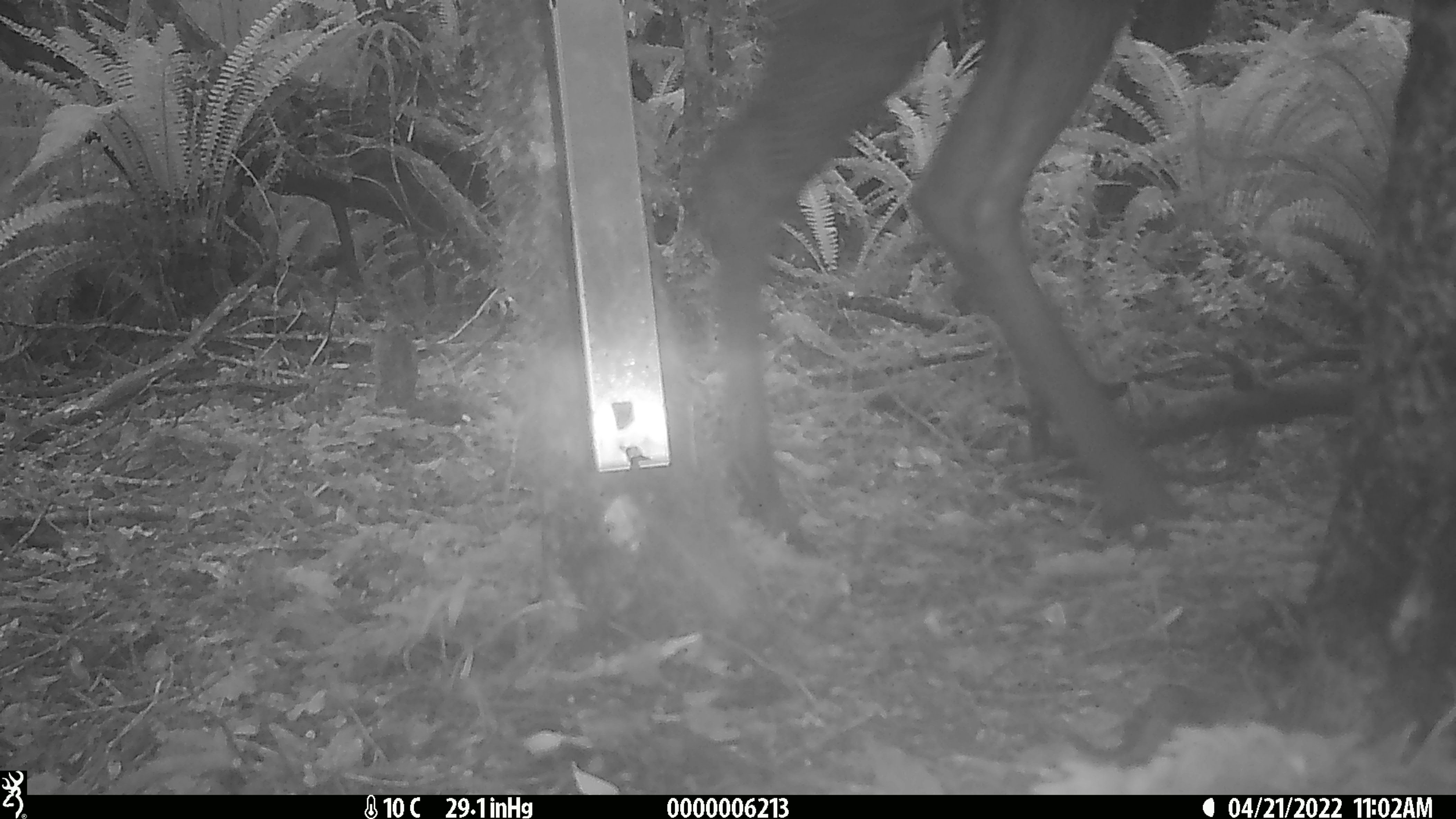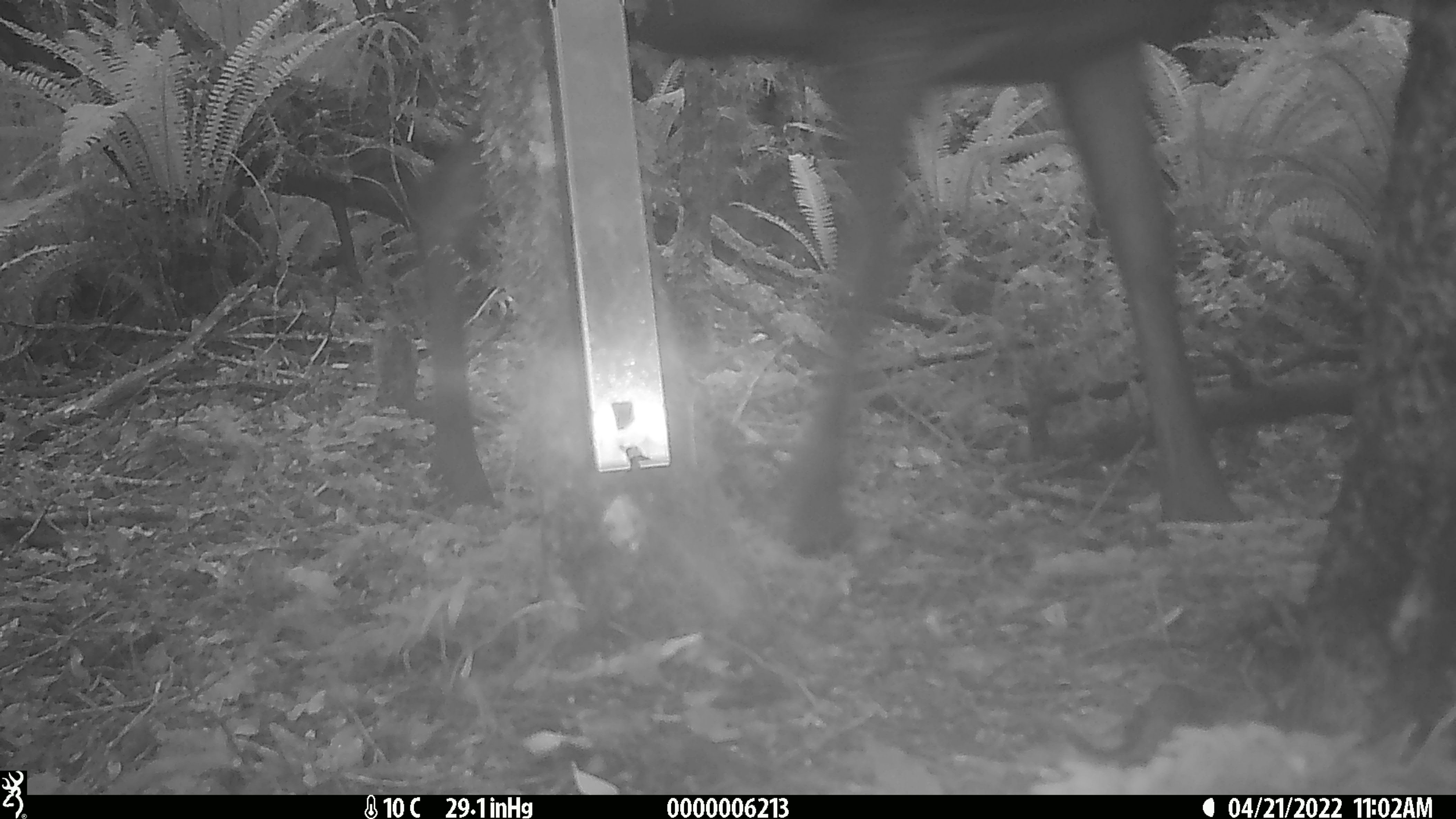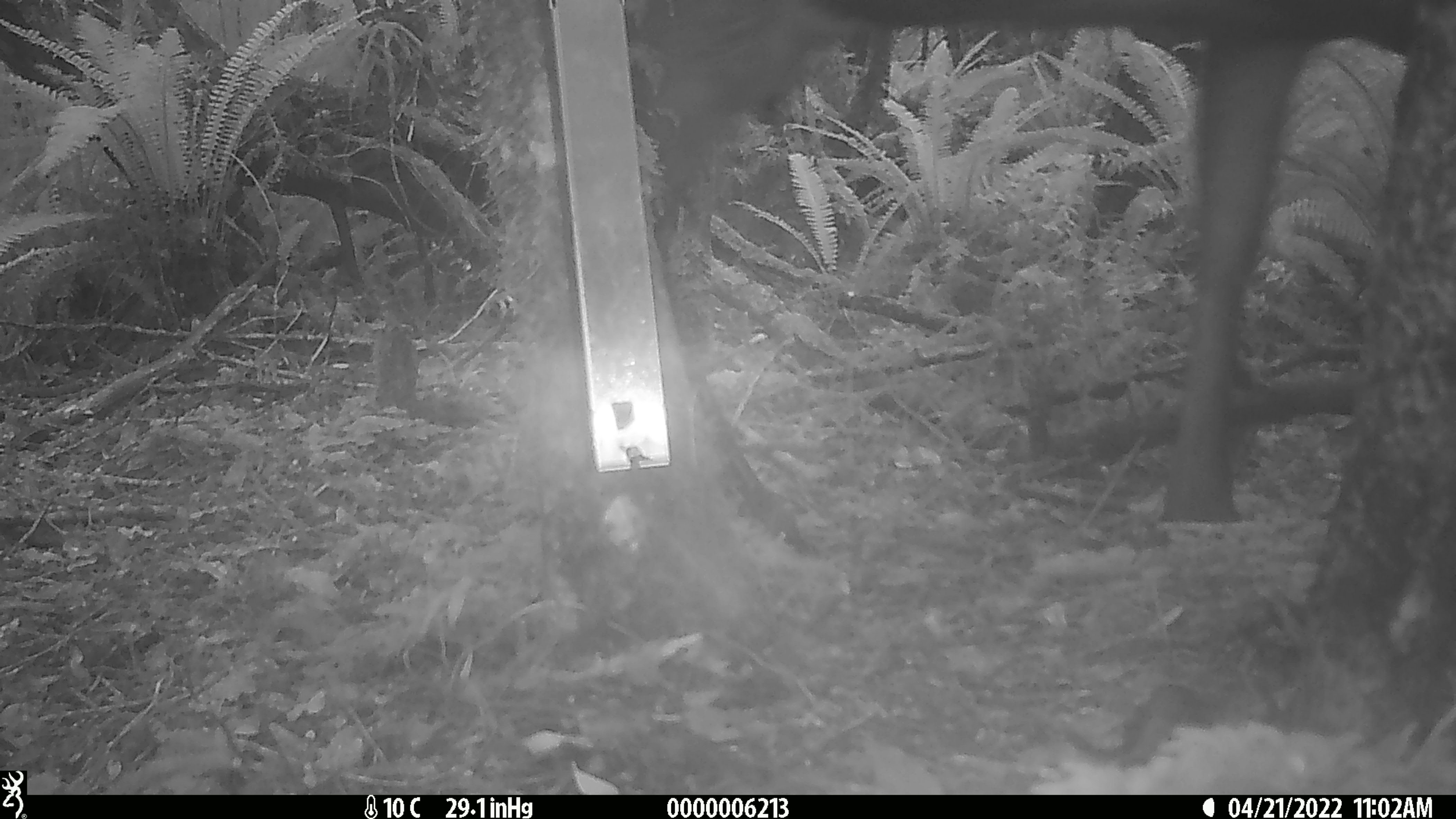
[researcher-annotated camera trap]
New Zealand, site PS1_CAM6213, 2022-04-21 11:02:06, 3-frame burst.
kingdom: Animalia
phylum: Chordata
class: Mammalia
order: Artiodactyla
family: Cervidae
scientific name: Cervidae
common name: deer